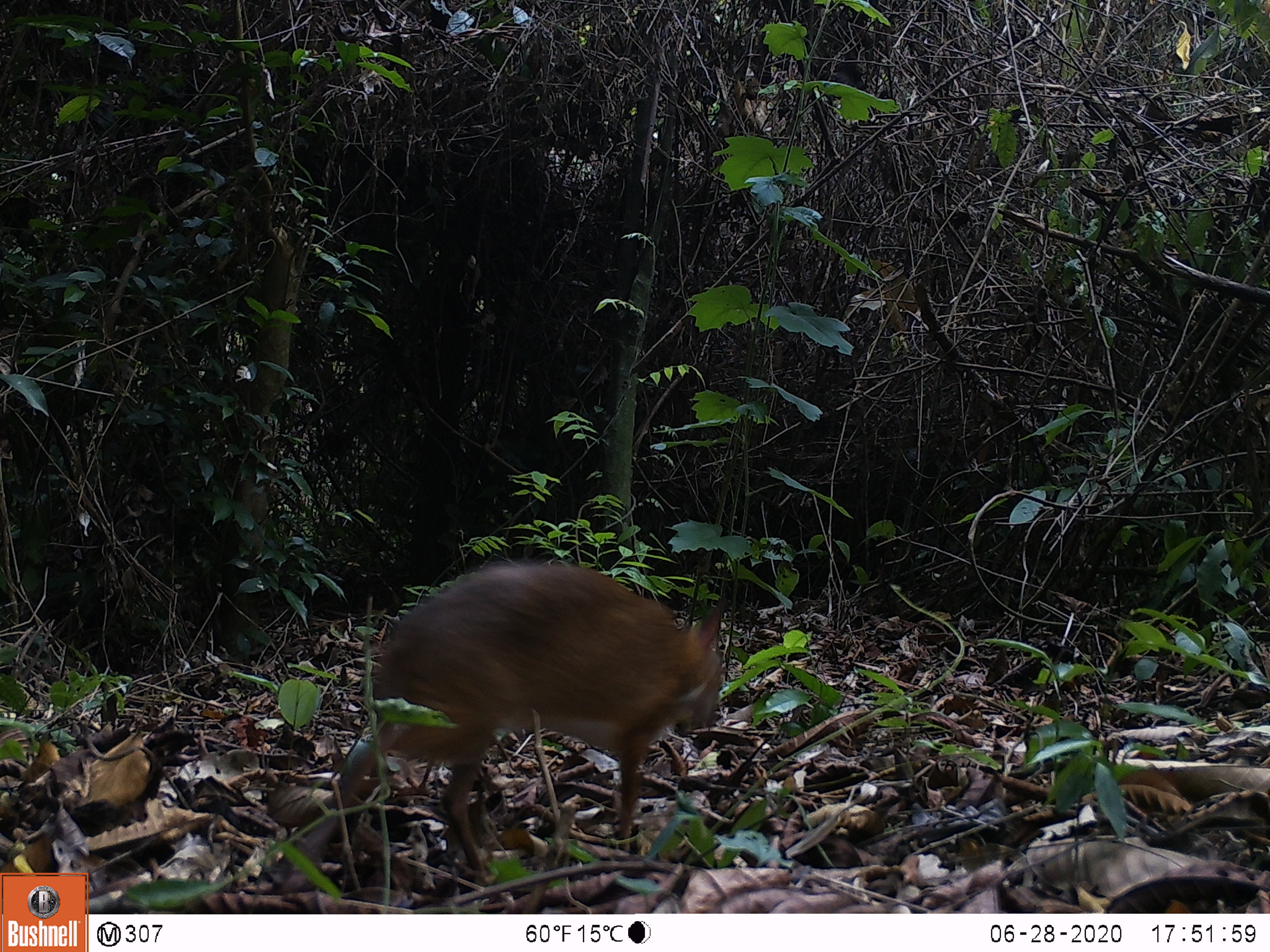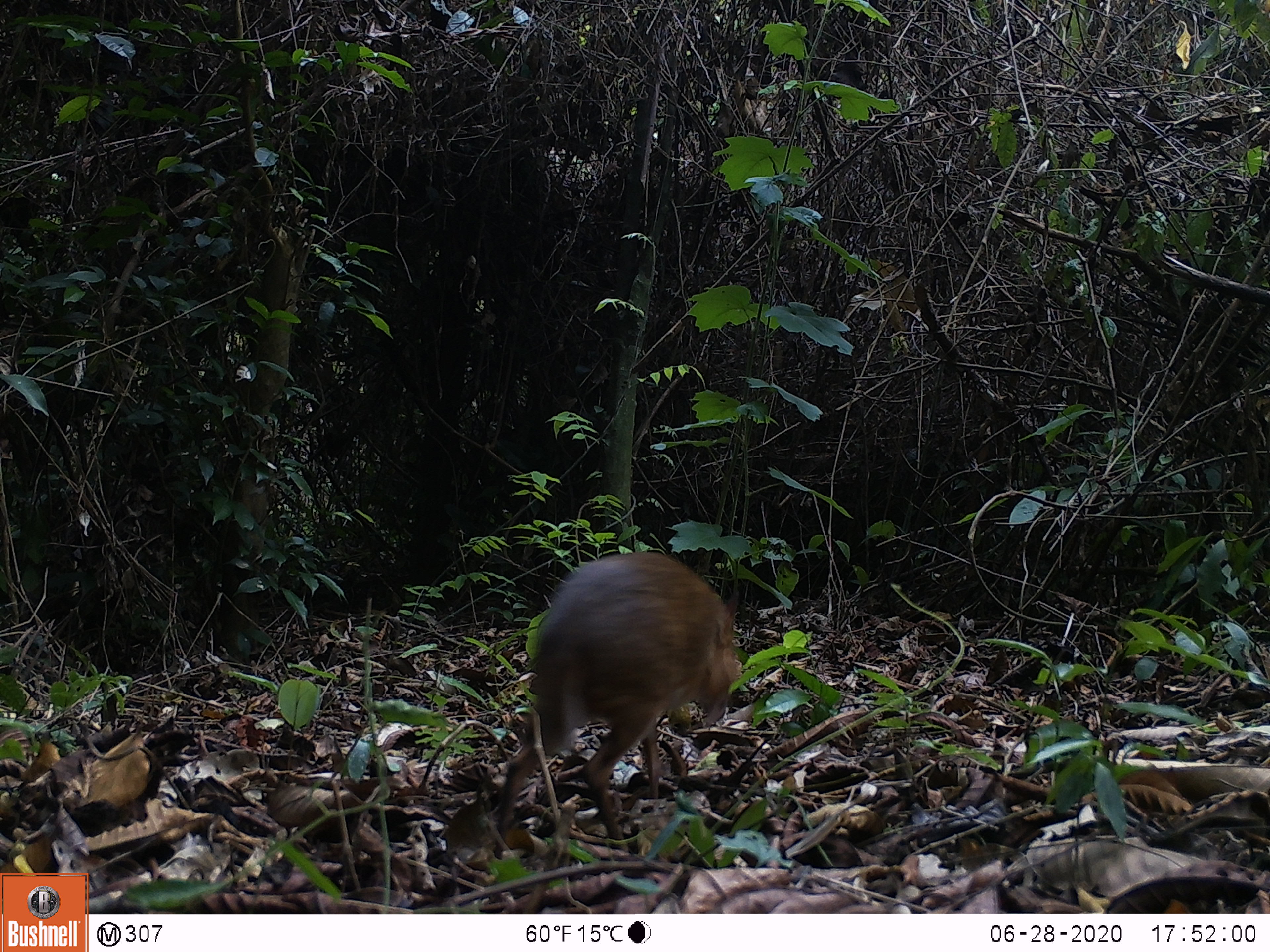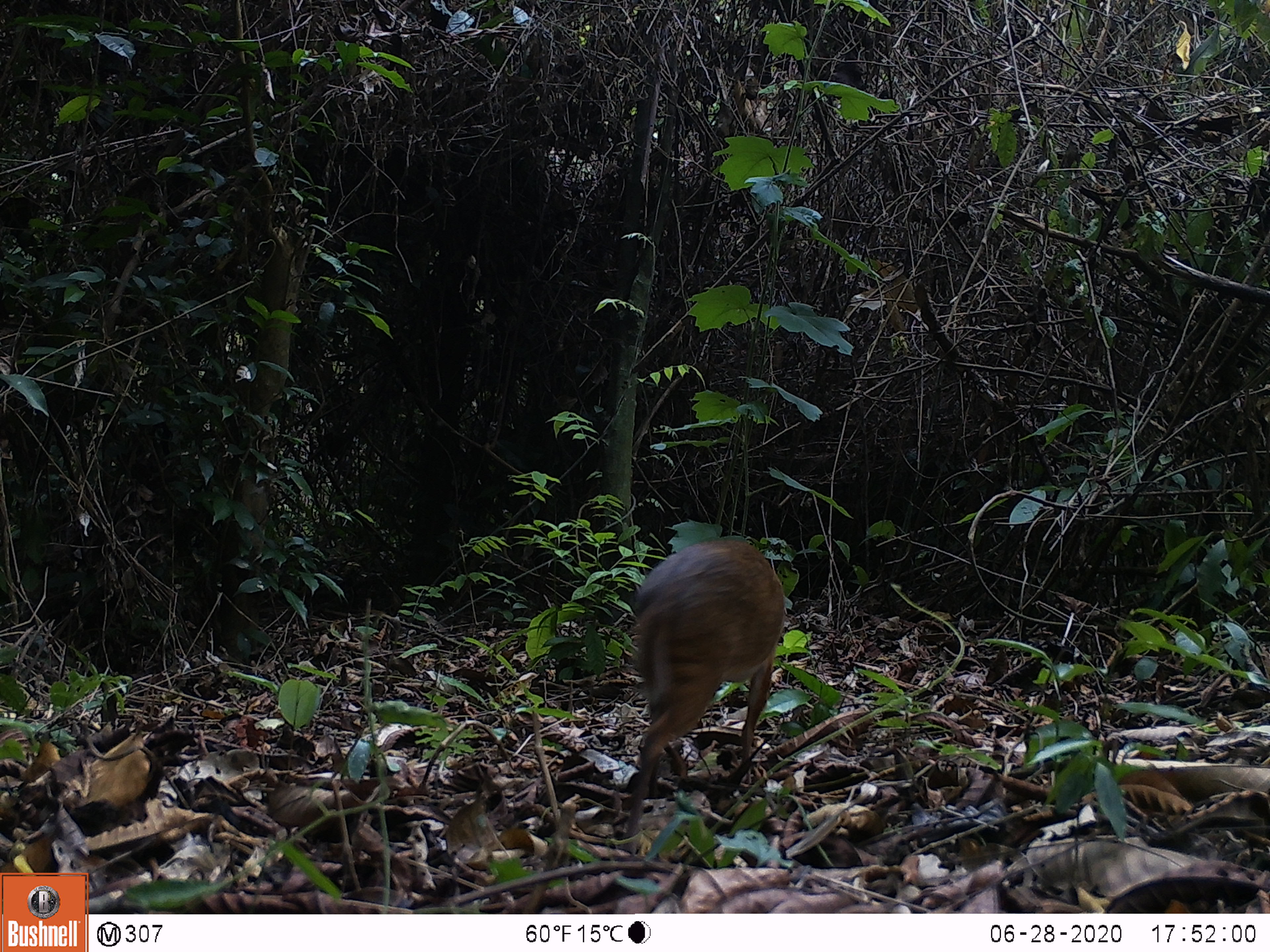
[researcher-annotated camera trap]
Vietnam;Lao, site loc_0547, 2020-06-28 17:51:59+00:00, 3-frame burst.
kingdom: Animalia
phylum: Chordata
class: Mammalia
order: Artiodactyla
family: Tragulidae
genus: Moschiola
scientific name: Moschiola meminna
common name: chevrotain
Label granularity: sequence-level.